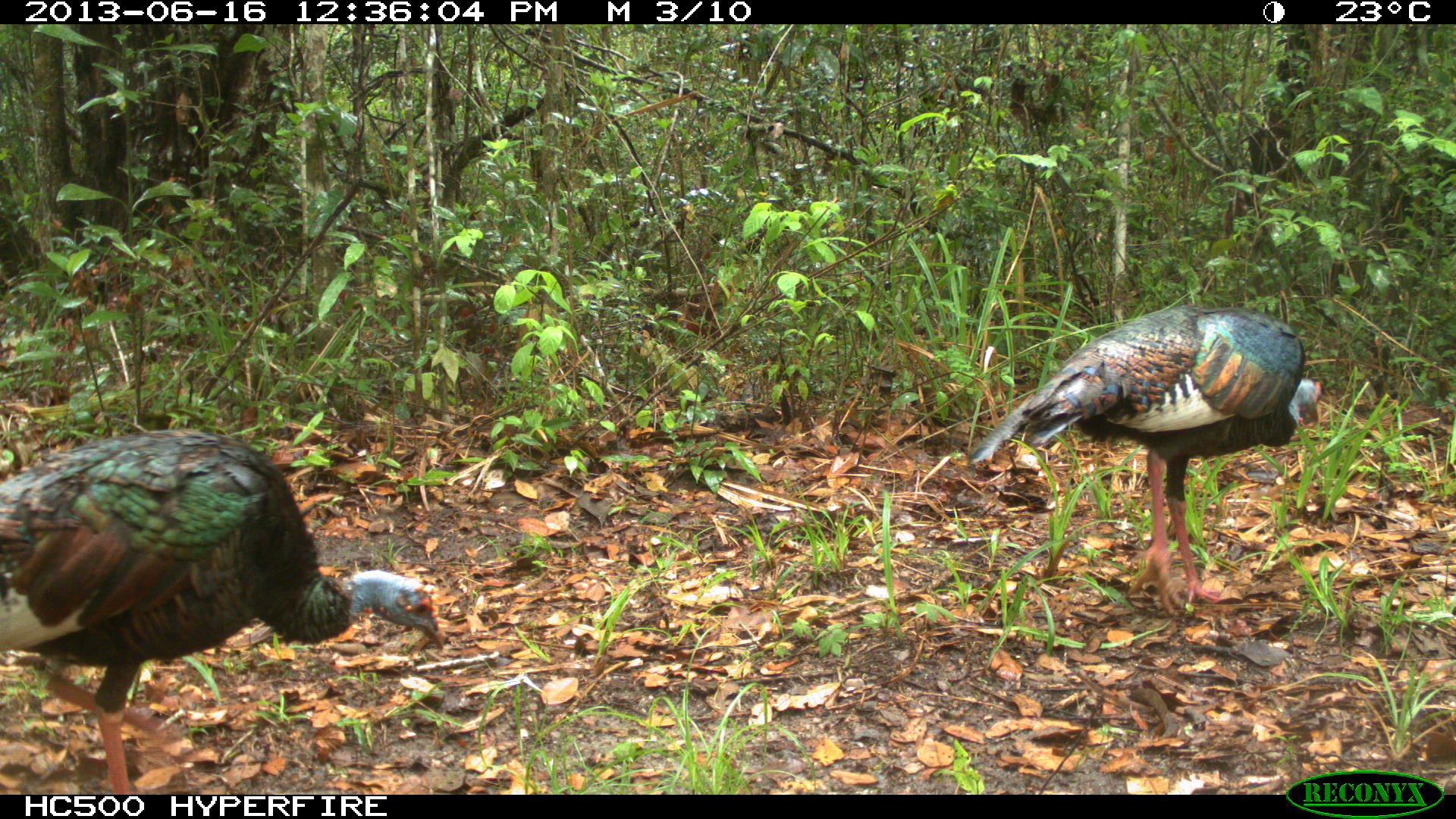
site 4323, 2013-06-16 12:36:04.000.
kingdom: Animalia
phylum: Chordata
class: Aves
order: Galliformes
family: Phasianidae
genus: Meleagris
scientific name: Meleagris ocellata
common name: ocellated turkey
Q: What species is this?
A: Meleagris ocellata (ocellated turkey).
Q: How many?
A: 2.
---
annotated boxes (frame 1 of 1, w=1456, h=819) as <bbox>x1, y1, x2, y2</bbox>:
meleagris ocellata: <bbox>0, 426, 443, 793</bbox>; <bbox>967, 305, 1322, 618</bbox>